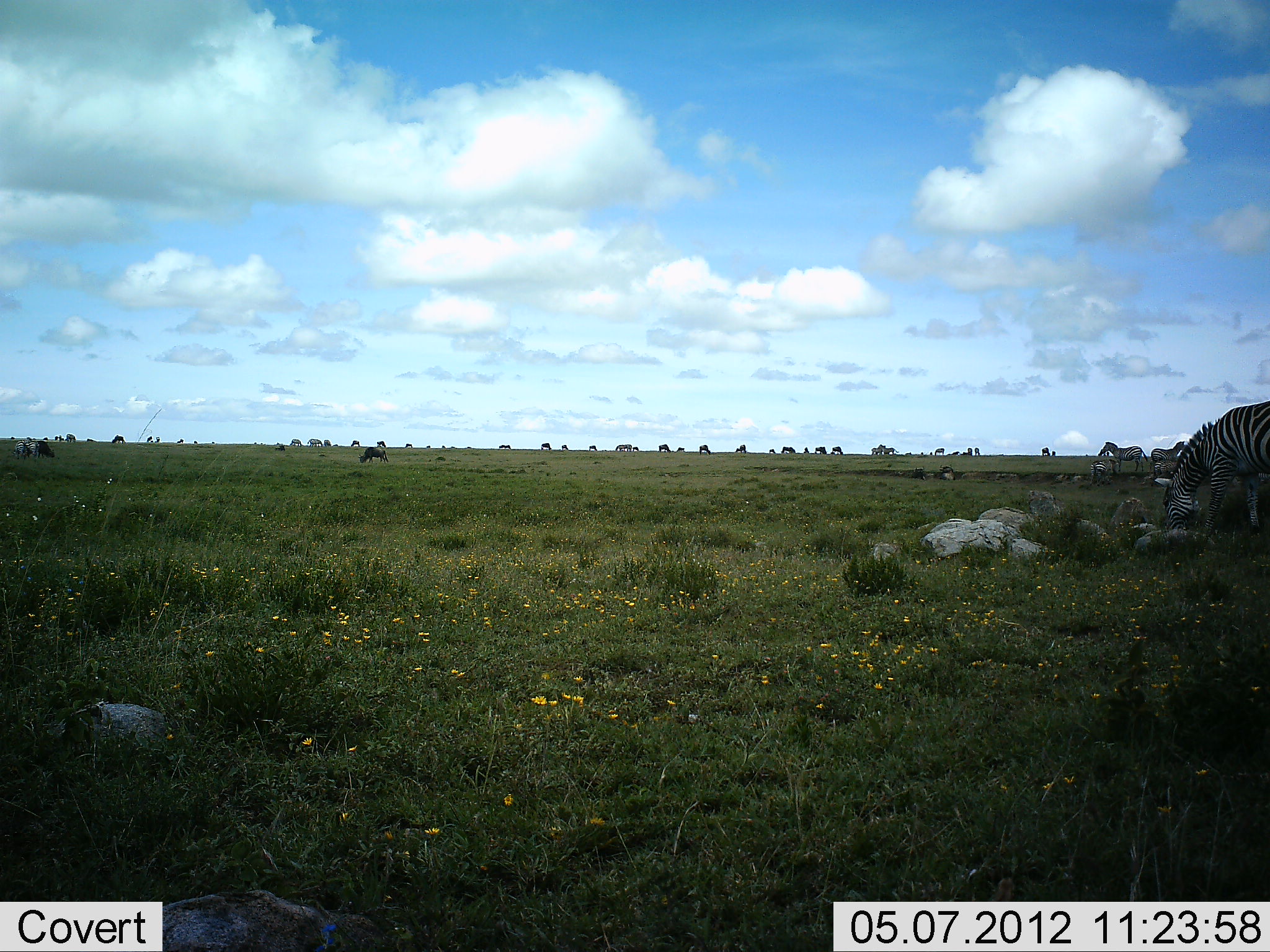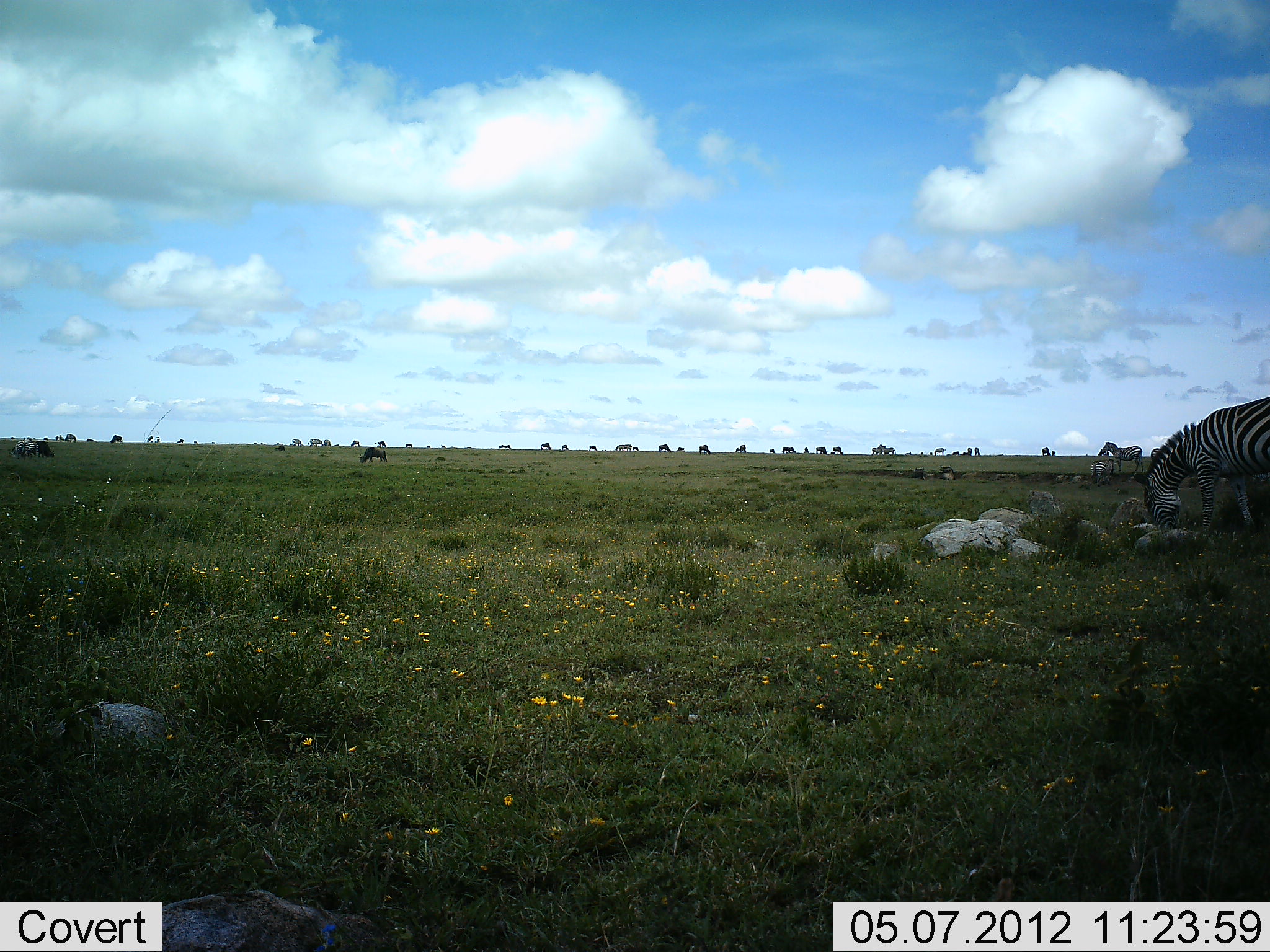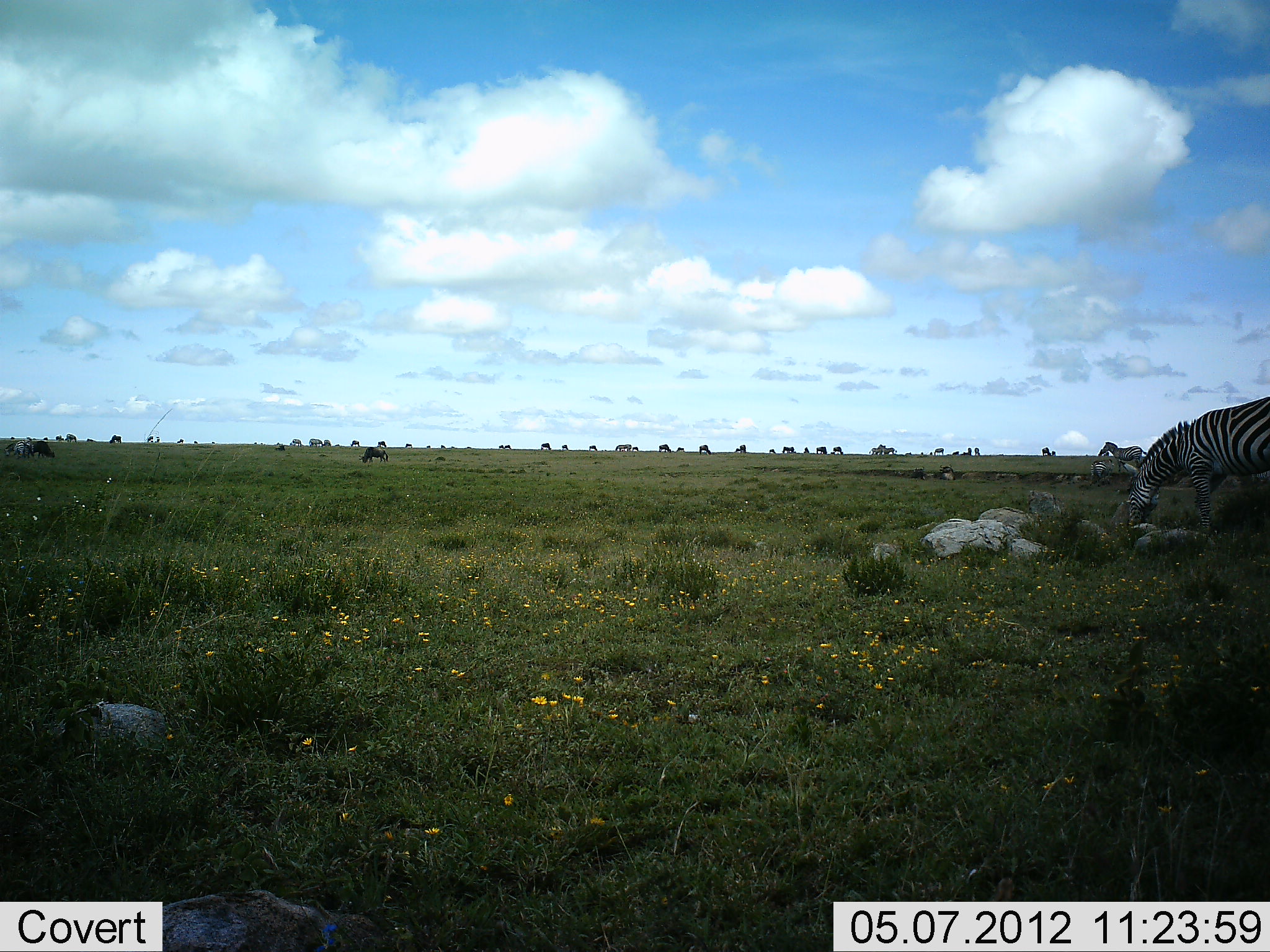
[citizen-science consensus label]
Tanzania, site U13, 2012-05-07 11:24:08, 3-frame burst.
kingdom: Animalia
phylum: Chordata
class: Mammalia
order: Artiodactyla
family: Bovidae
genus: Connochaetes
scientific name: Connochaetes taurinus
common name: blue wildebeest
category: wildebeest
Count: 11-50.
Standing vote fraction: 70%.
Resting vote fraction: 20%.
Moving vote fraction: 30%.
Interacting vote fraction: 0%.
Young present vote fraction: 0%.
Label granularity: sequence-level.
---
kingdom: Animalia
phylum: Chordata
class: Mammalia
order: Perissodactyla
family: Equidae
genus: Equus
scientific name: Equus quagga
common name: plains zebra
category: zebra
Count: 5.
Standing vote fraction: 69%.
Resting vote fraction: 8%.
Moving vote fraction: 31%.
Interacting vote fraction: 0%.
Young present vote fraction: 23%.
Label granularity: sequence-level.